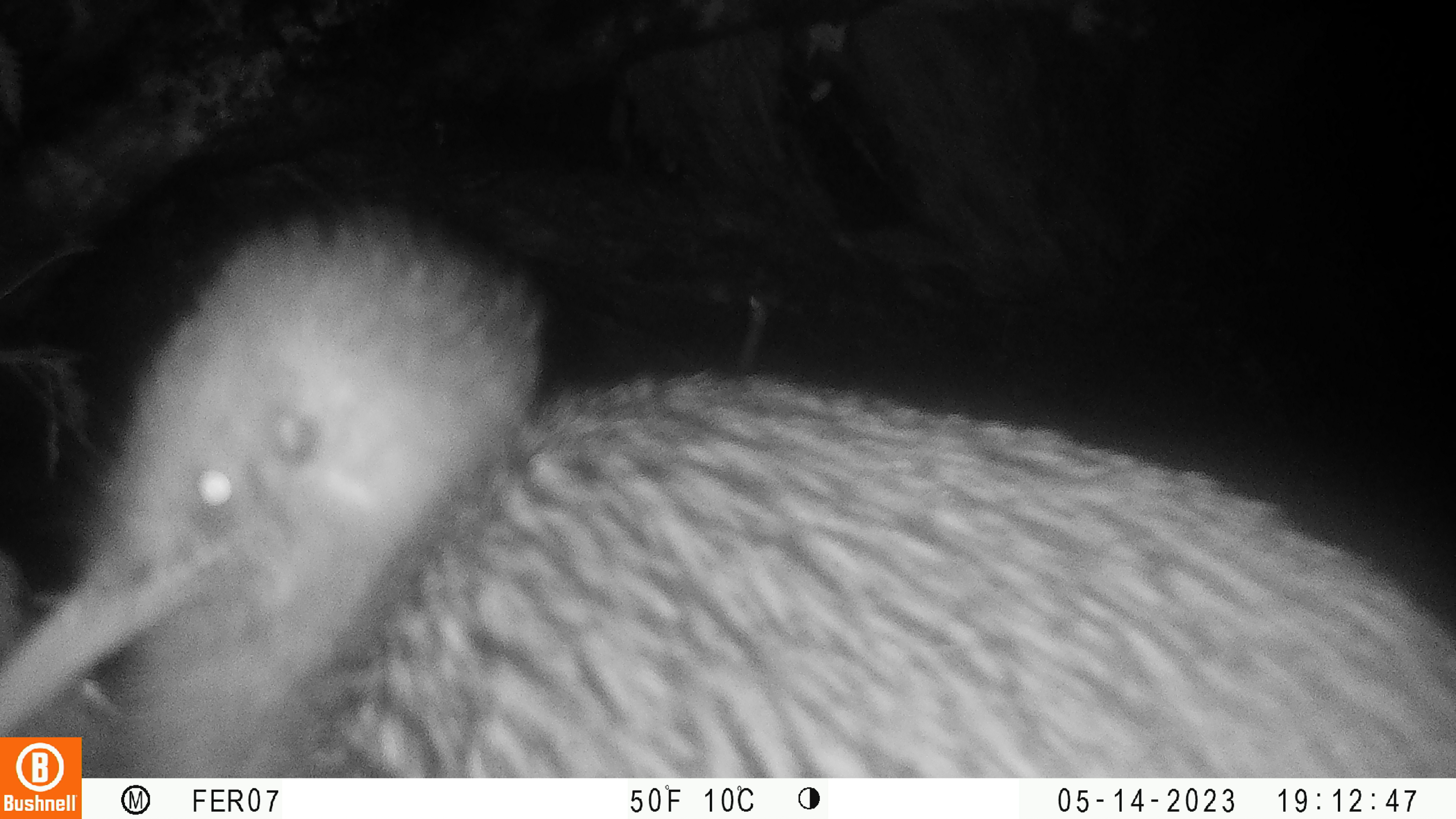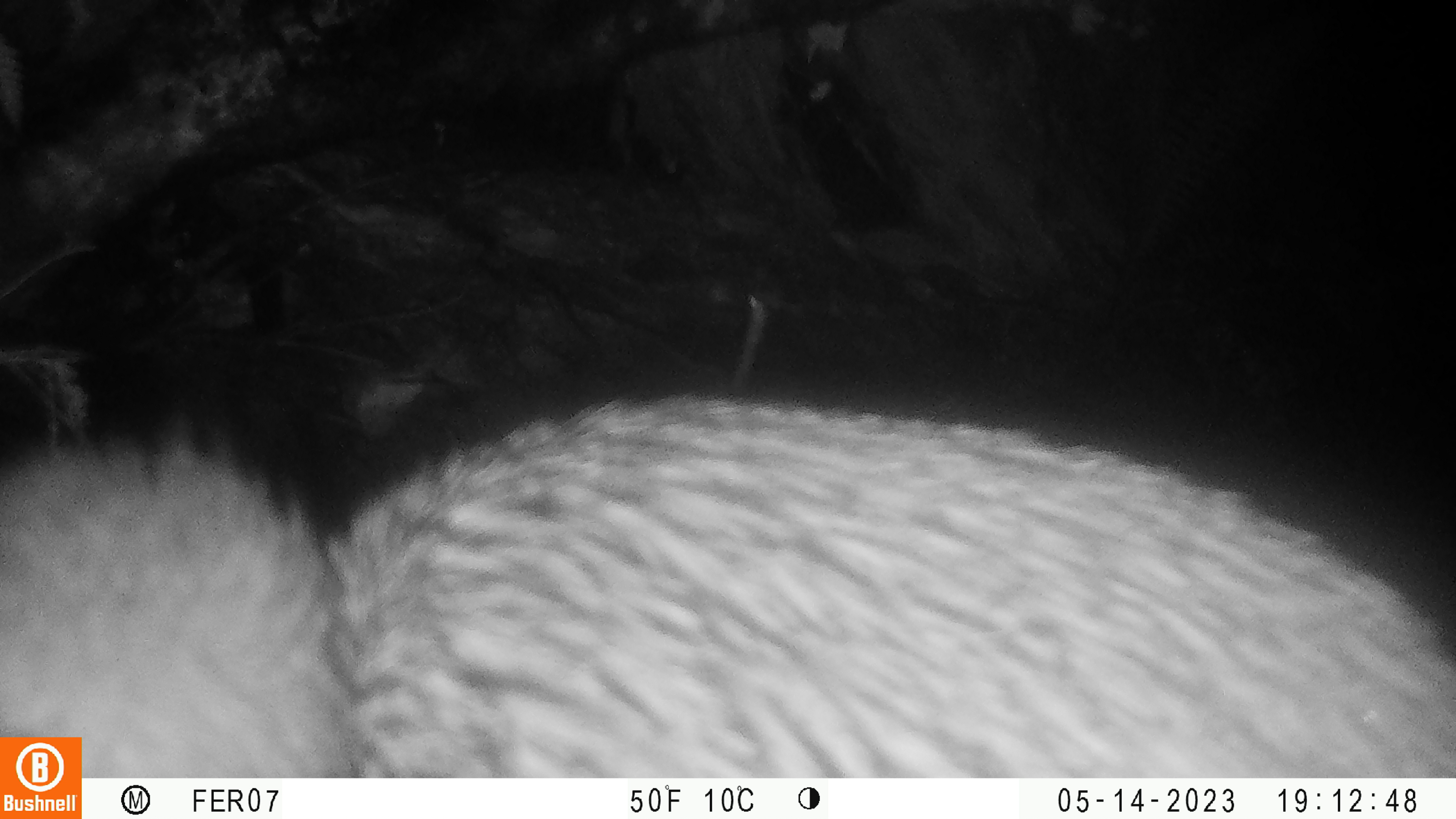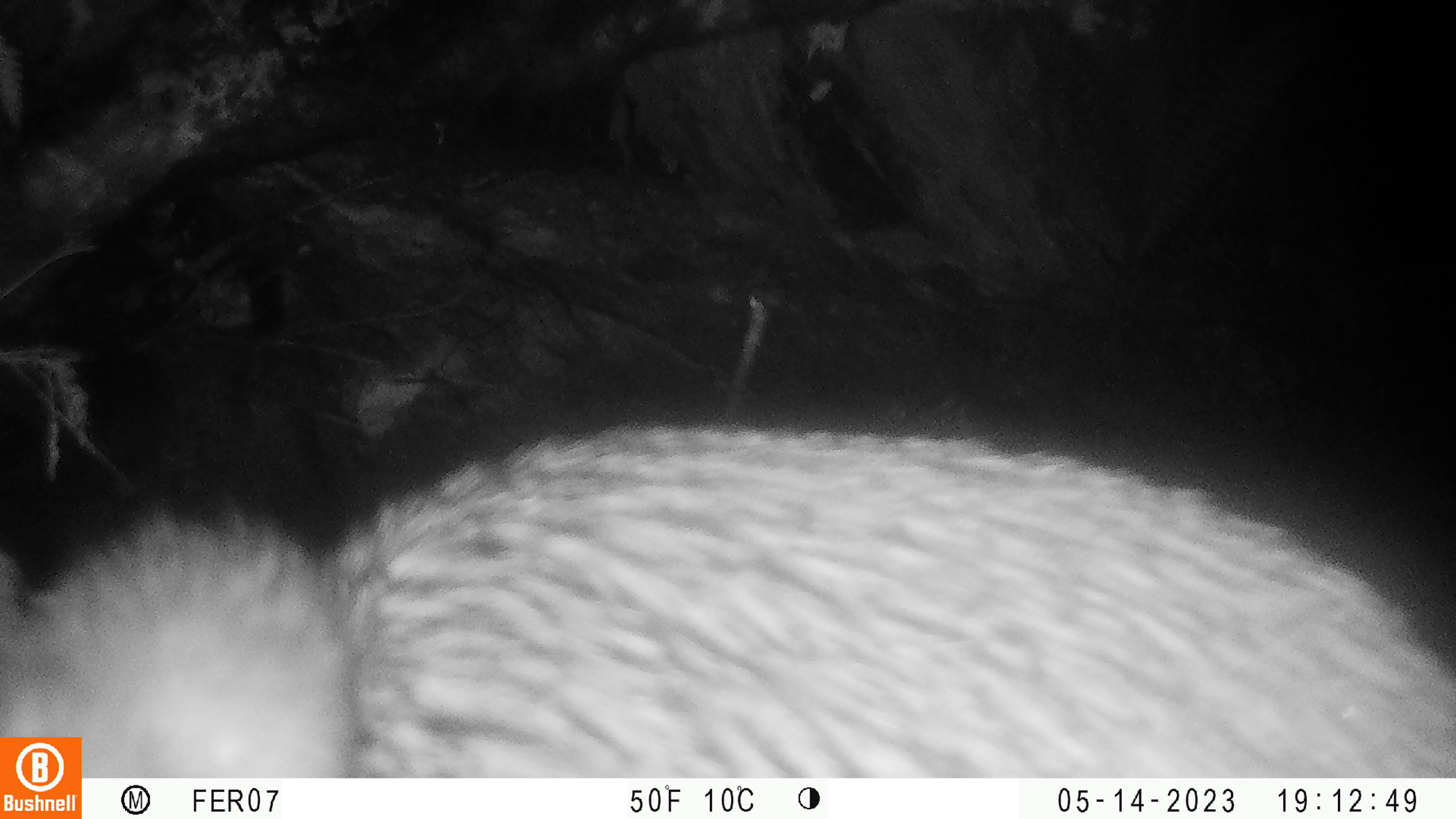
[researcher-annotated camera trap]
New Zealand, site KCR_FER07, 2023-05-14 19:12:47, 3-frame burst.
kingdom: Animalia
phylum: Chordata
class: Aves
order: Apterygiformes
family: Apterygidae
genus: Apteryx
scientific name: Apteryx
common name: kiwi